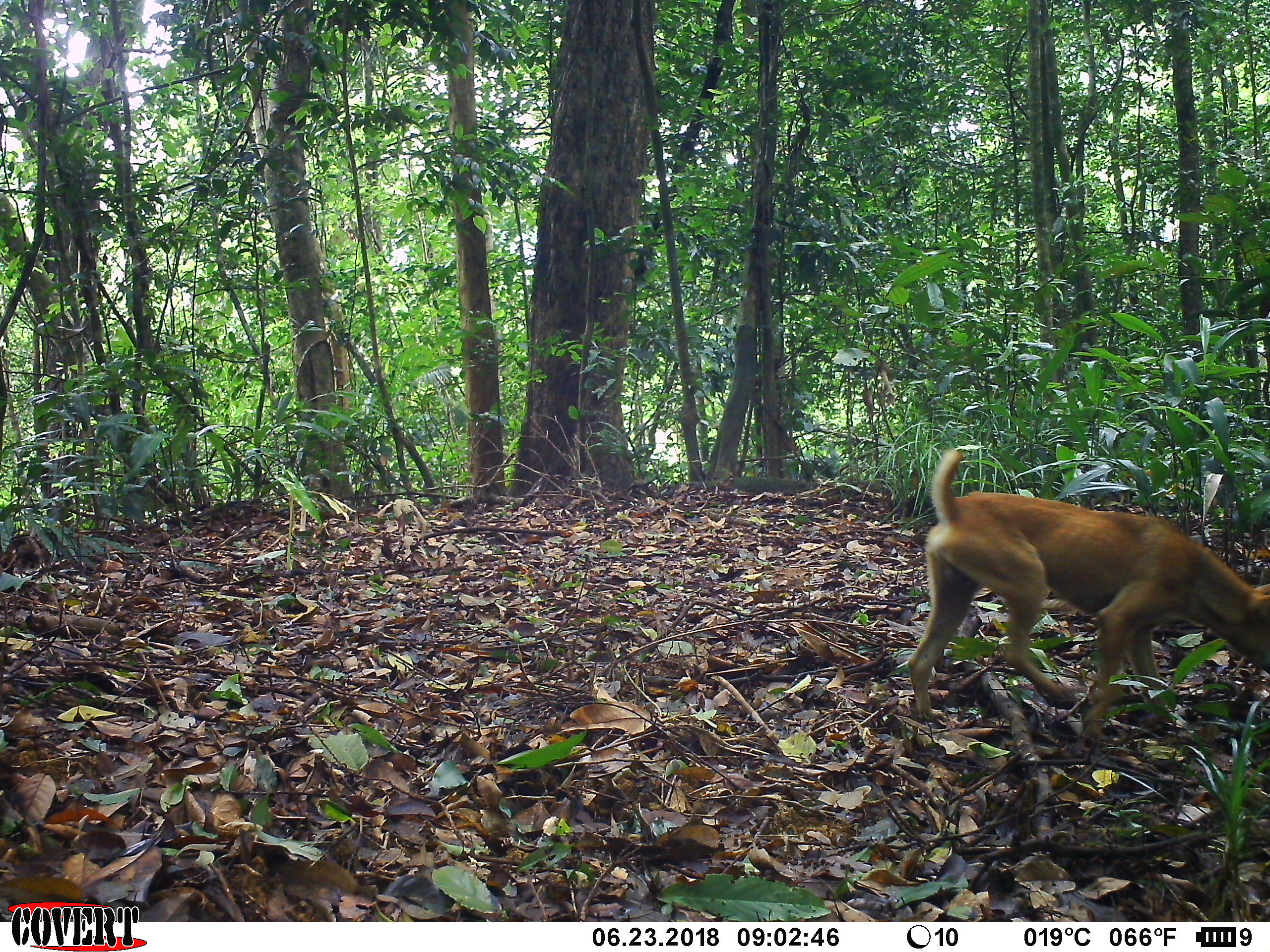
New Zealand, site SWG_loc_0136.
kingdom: Animalia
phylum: Chordata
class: Mammalia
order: Carnivora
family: Canidae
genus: Canis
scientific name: Canis familiaris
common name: domestic dog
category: dog